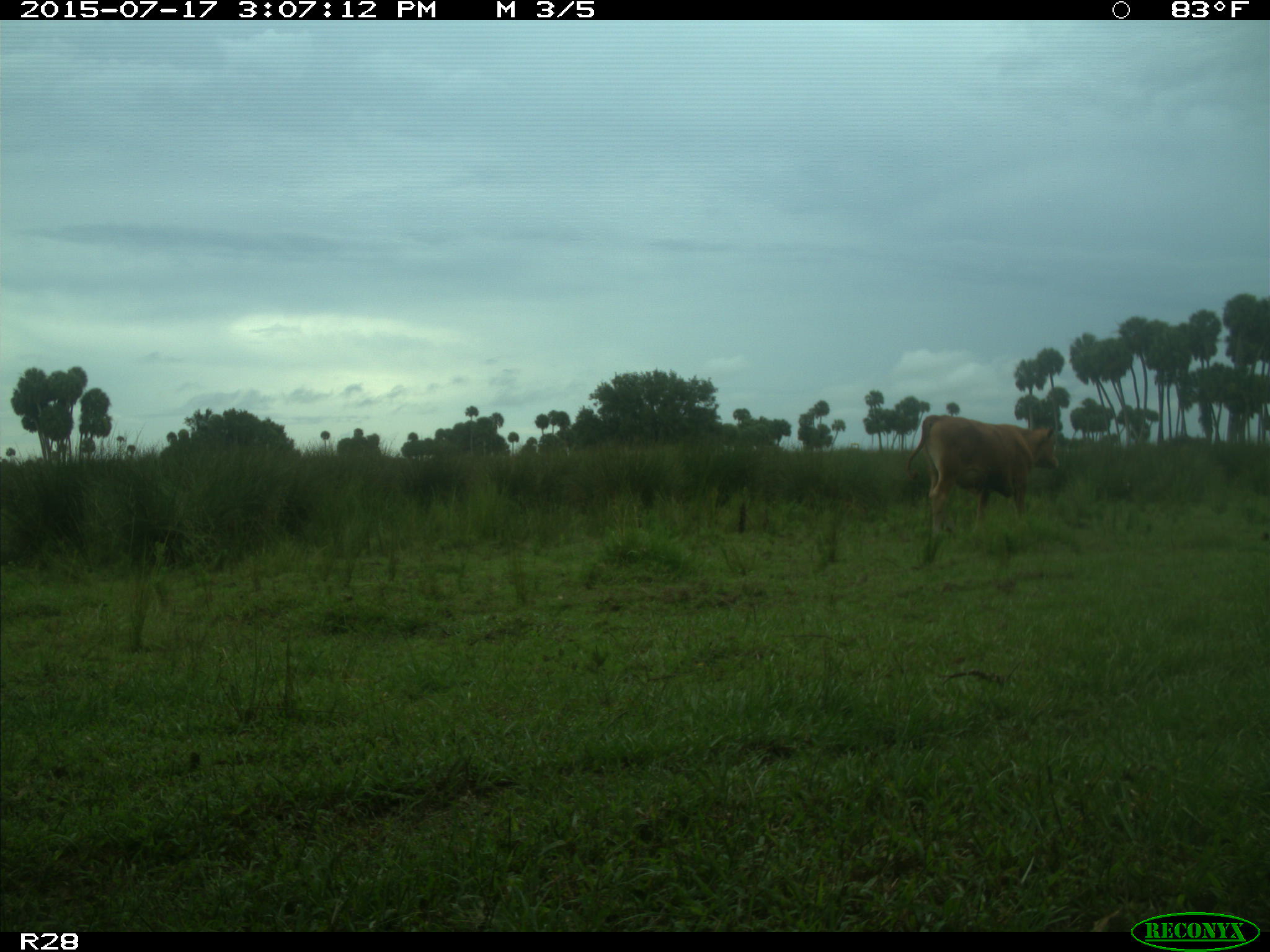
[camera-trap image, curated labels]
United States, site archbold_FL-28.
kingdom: Animalia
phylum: Chordata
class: Mammalia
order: Artiodactyla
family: Bovidae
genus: Bos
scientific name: Bos taurus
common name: domestic cow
Bos taurus (domestic cow).